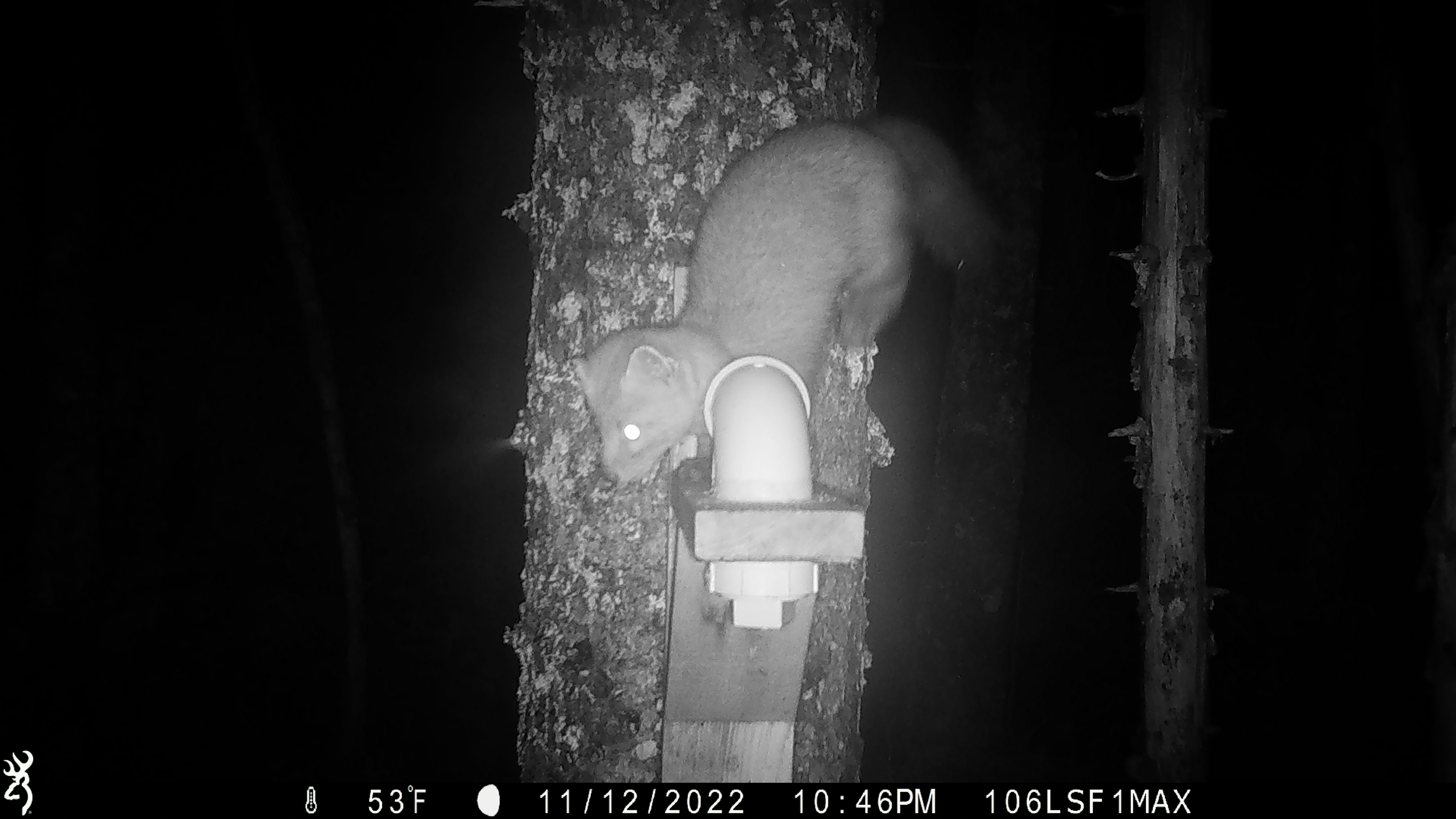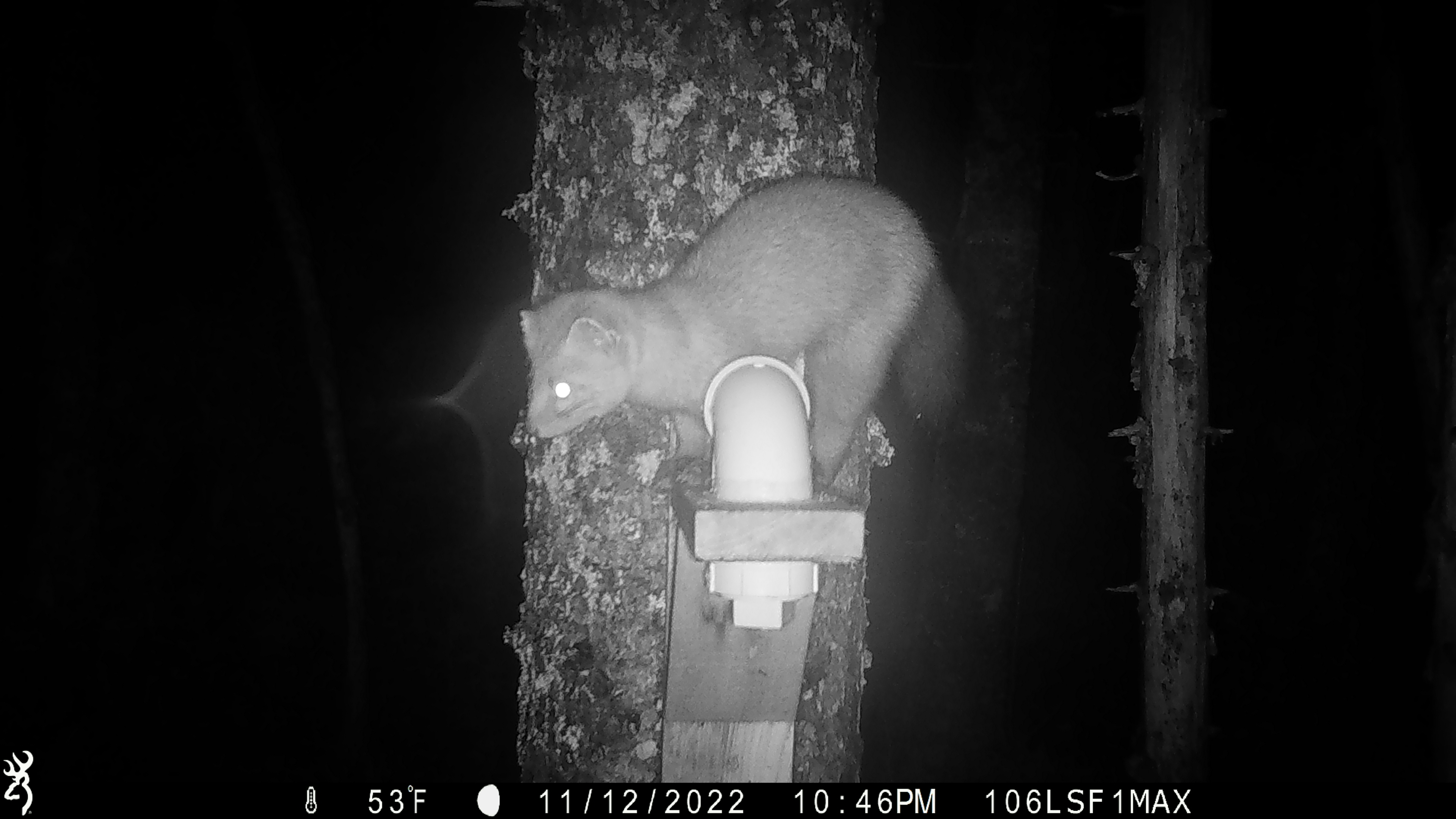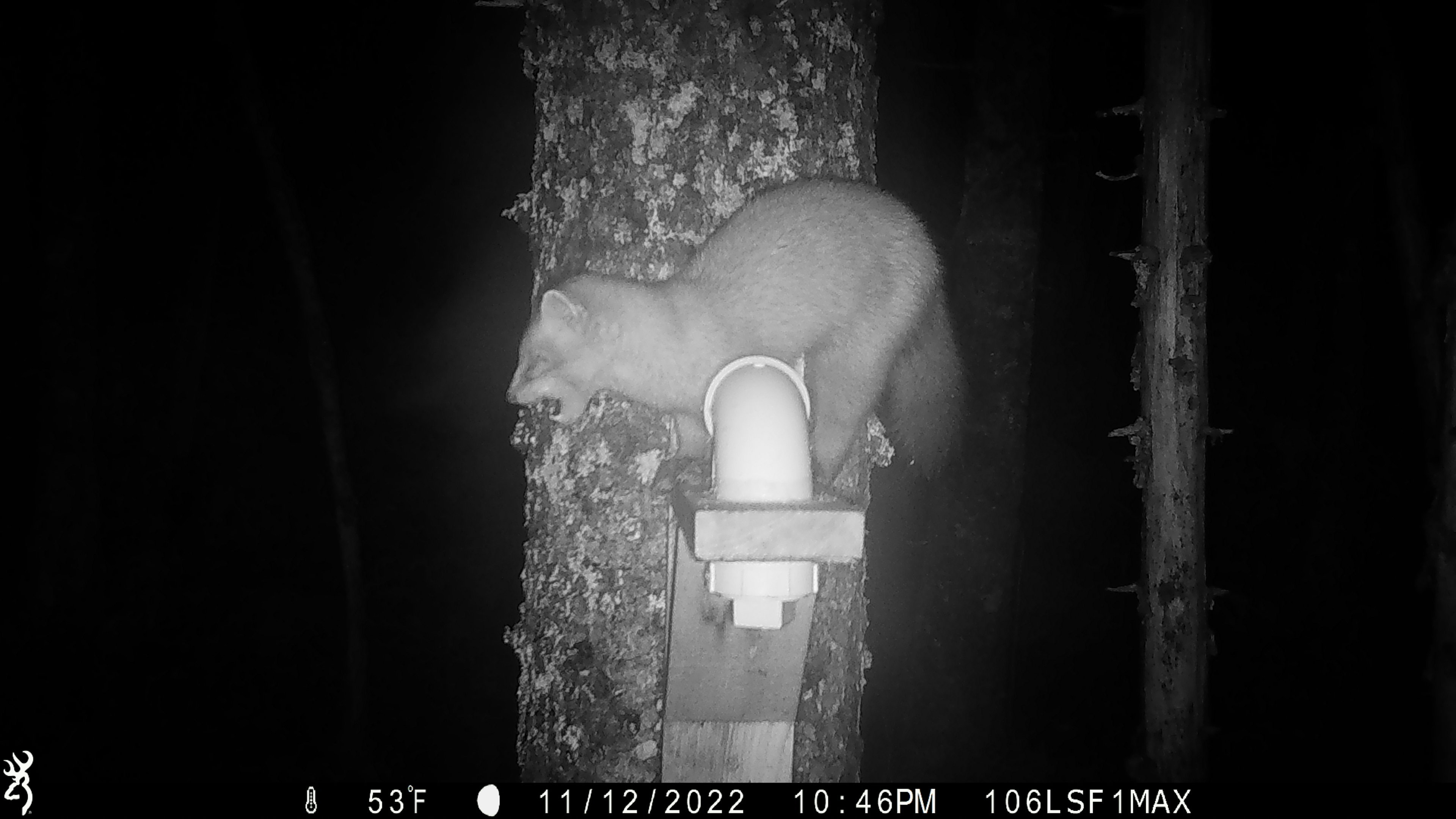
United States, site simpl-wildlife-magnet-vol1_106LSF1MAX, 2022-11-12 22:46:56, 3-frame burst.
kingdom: Animalia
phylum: Chordata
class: Mammalia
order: Carnivora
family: Mustelidae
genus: Martes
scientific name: Martes americana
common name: american marten